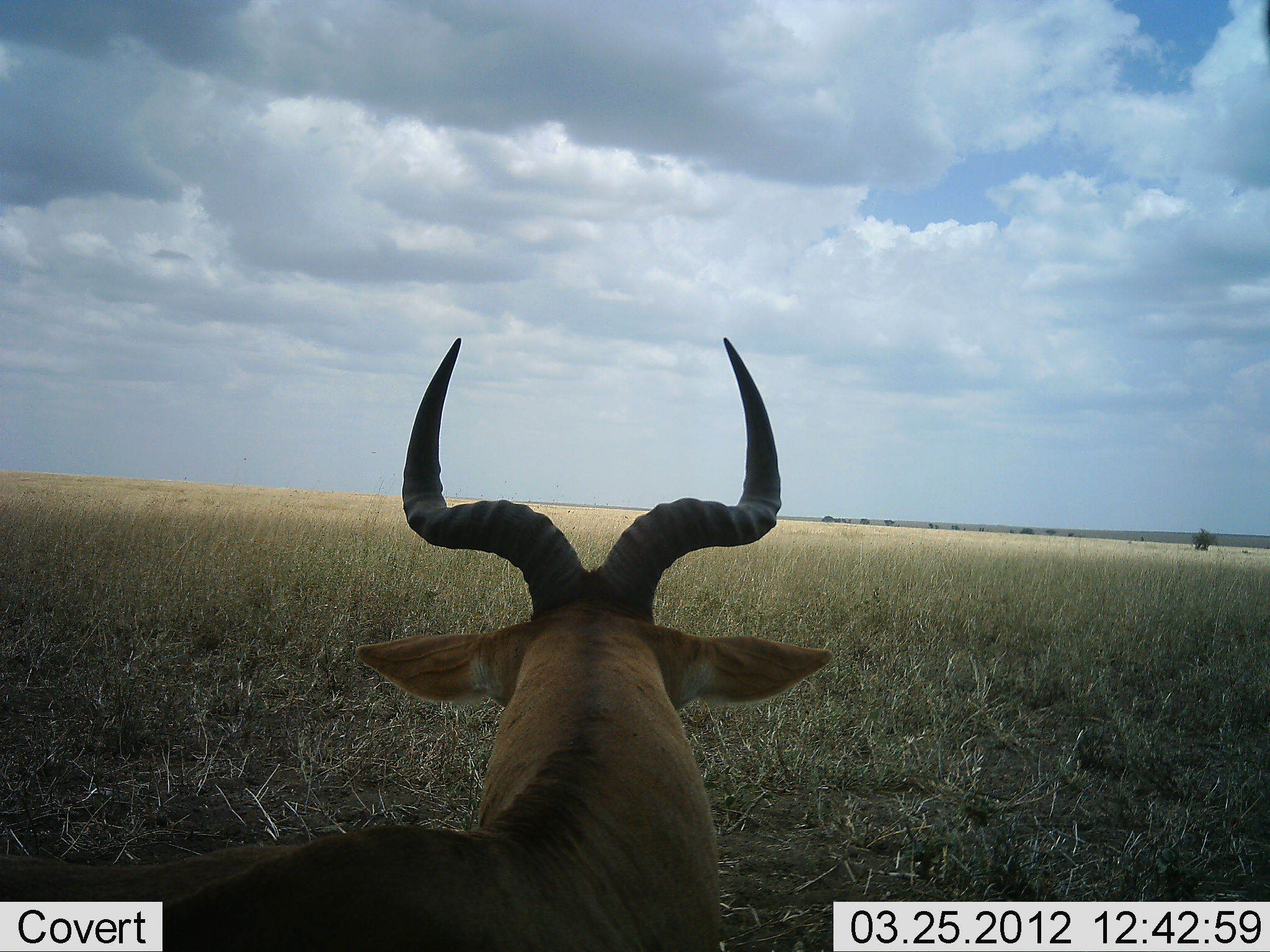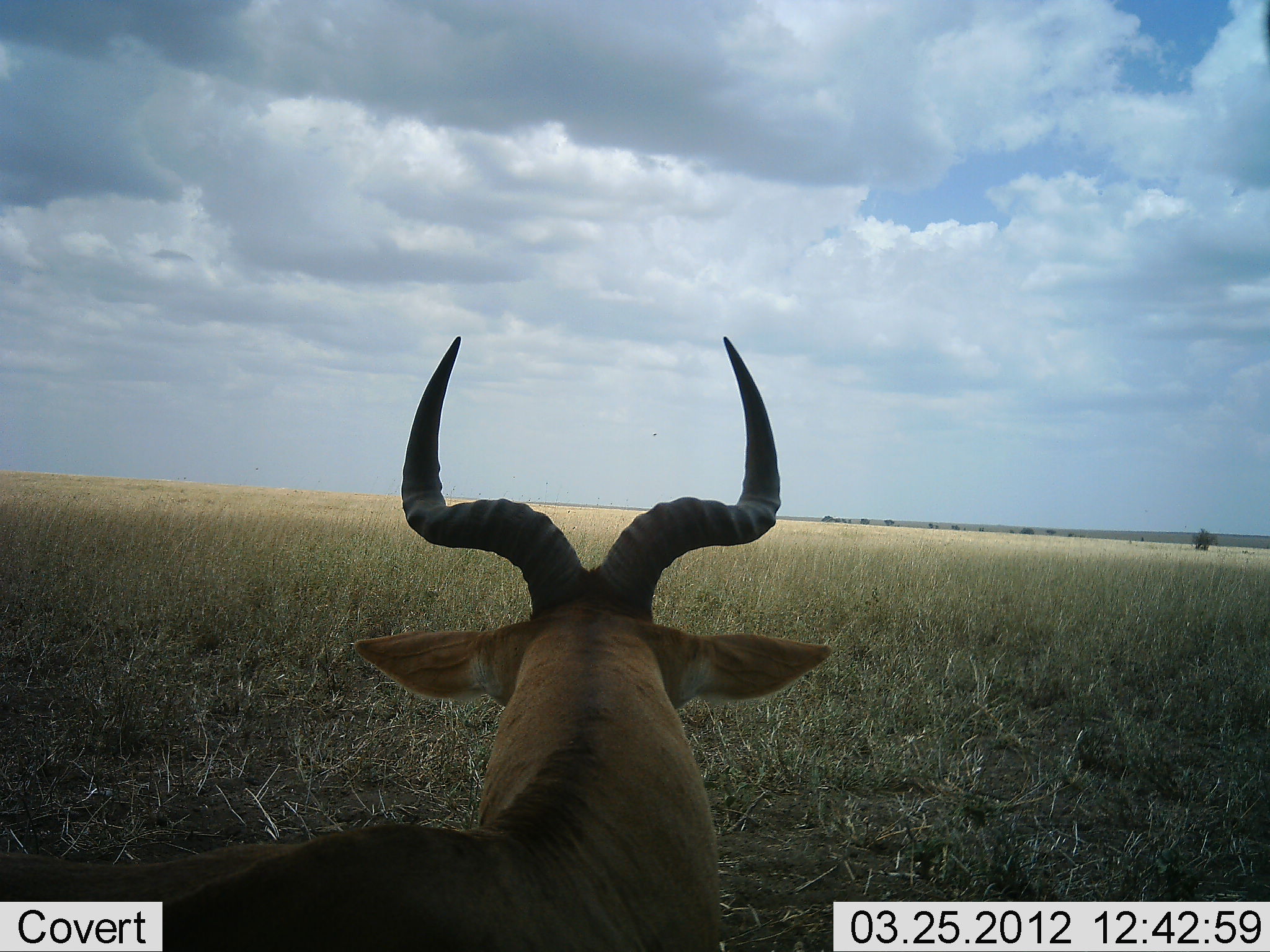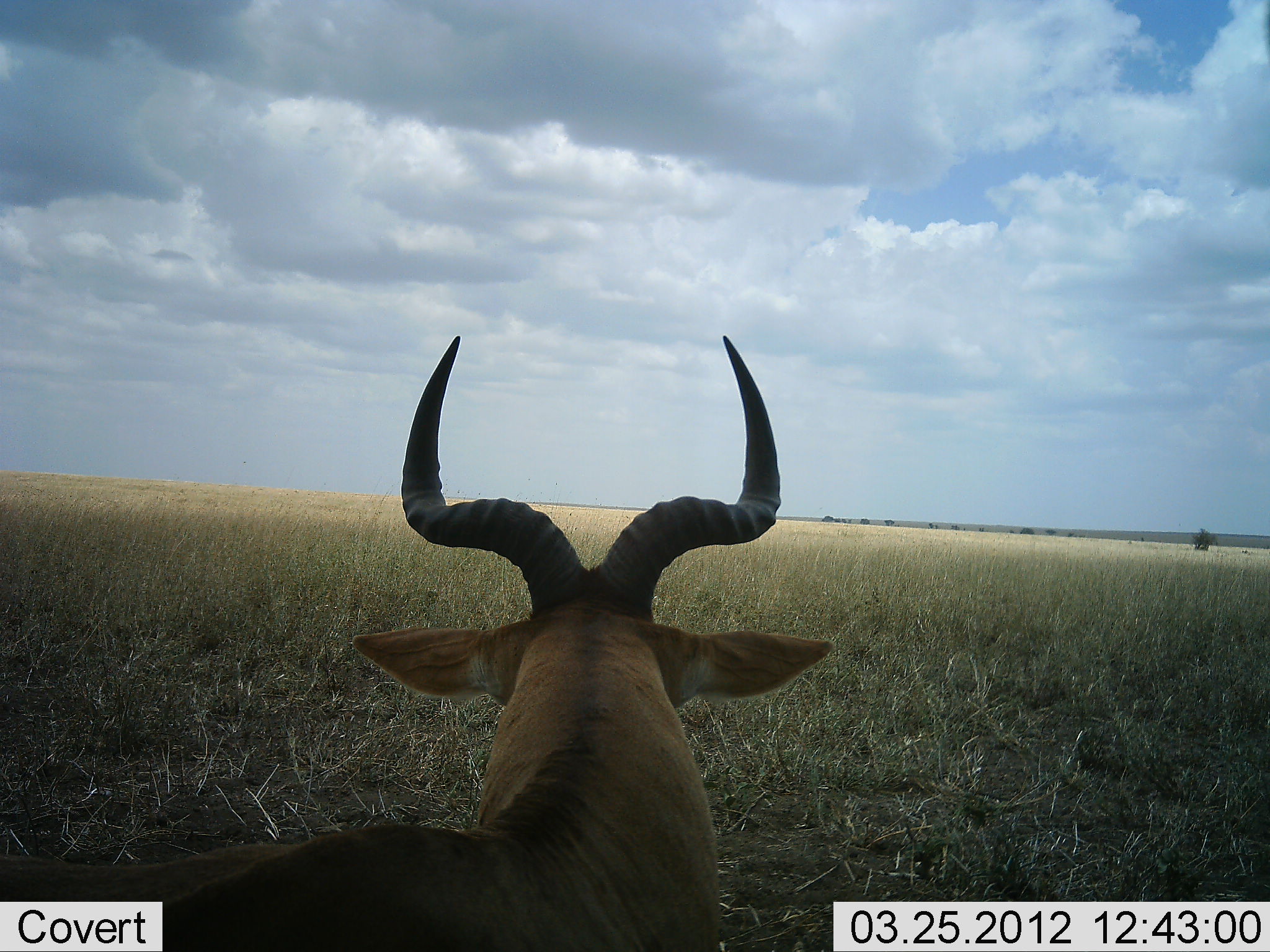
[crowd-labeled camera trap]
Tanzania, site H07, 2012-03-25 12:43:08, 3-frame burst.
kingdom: Animalia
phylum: Chordata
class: Mammalia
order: Artiodactyla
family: Bovidae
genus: Alcelaphus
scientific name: Alcelaphus buselaphus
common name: hartebeest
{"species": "hartebeest (Alcelaphus buselaphus)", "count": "1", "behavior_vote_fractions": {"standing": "38%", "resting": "62%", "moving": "0%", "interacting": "0%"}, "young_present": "0%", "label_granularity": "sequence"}